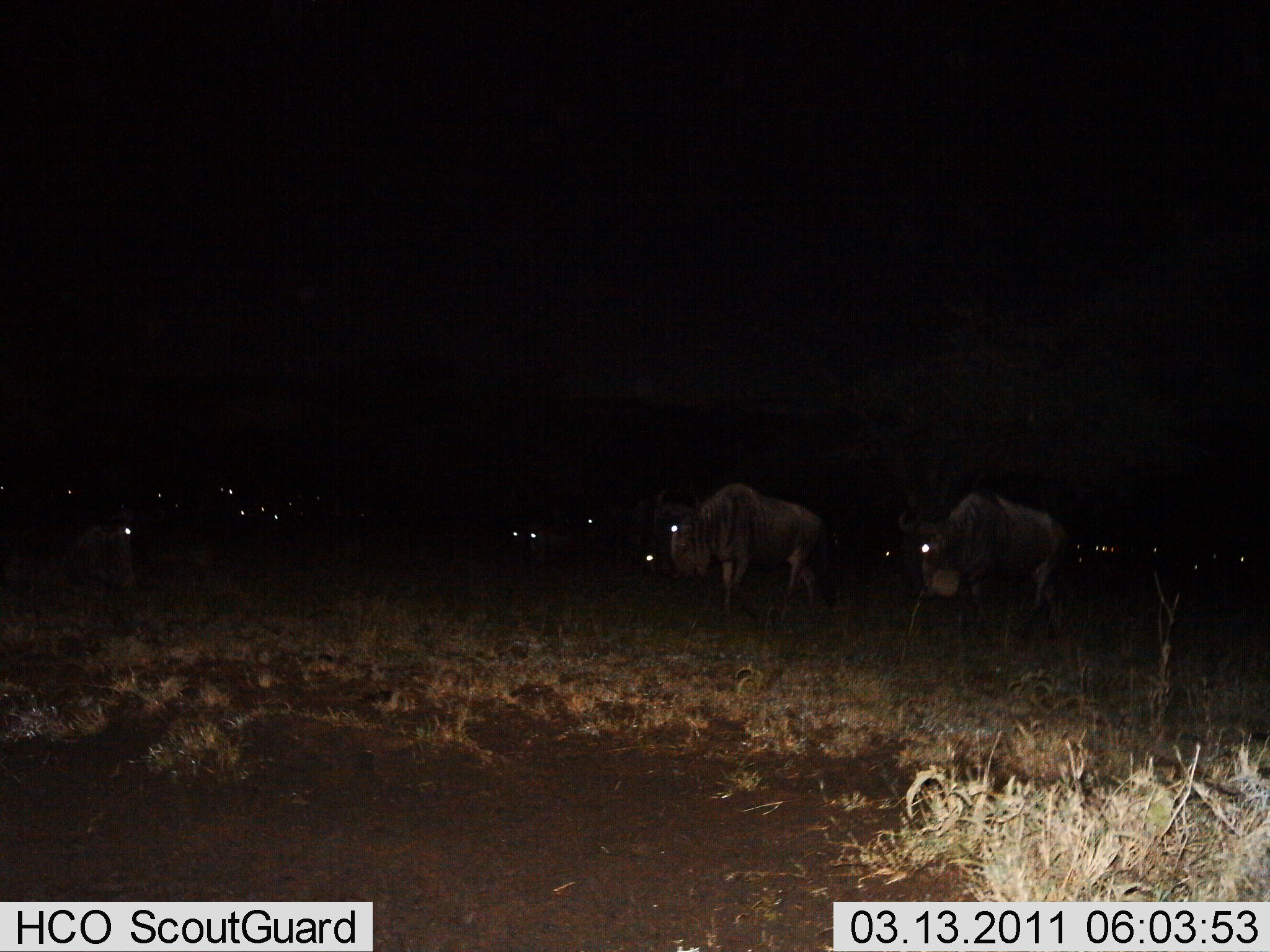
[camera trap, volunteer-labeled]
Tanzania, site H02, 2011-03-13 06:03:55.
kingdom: Animalia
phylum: Chordata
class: Mammalia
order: Artiodactyla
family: Bovidae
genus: Connochaetes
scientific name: Connochaetes taurinus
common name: blue wildebeest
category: wildebeest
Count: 11-50.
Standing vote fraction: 77%.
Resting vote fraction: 31%.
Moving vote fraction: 62%.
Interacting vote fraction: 0%.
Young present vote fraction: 0%.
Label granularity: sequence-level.